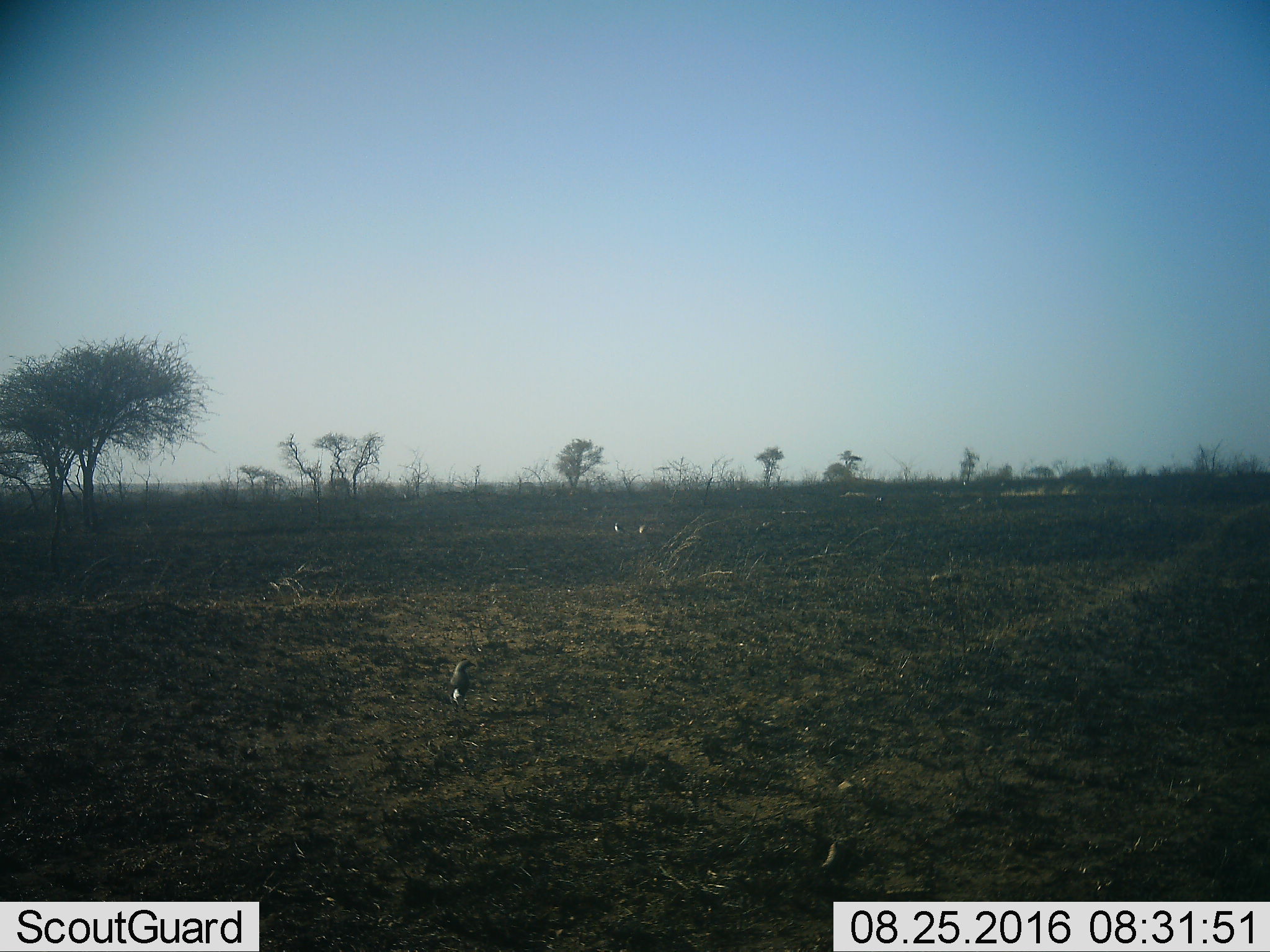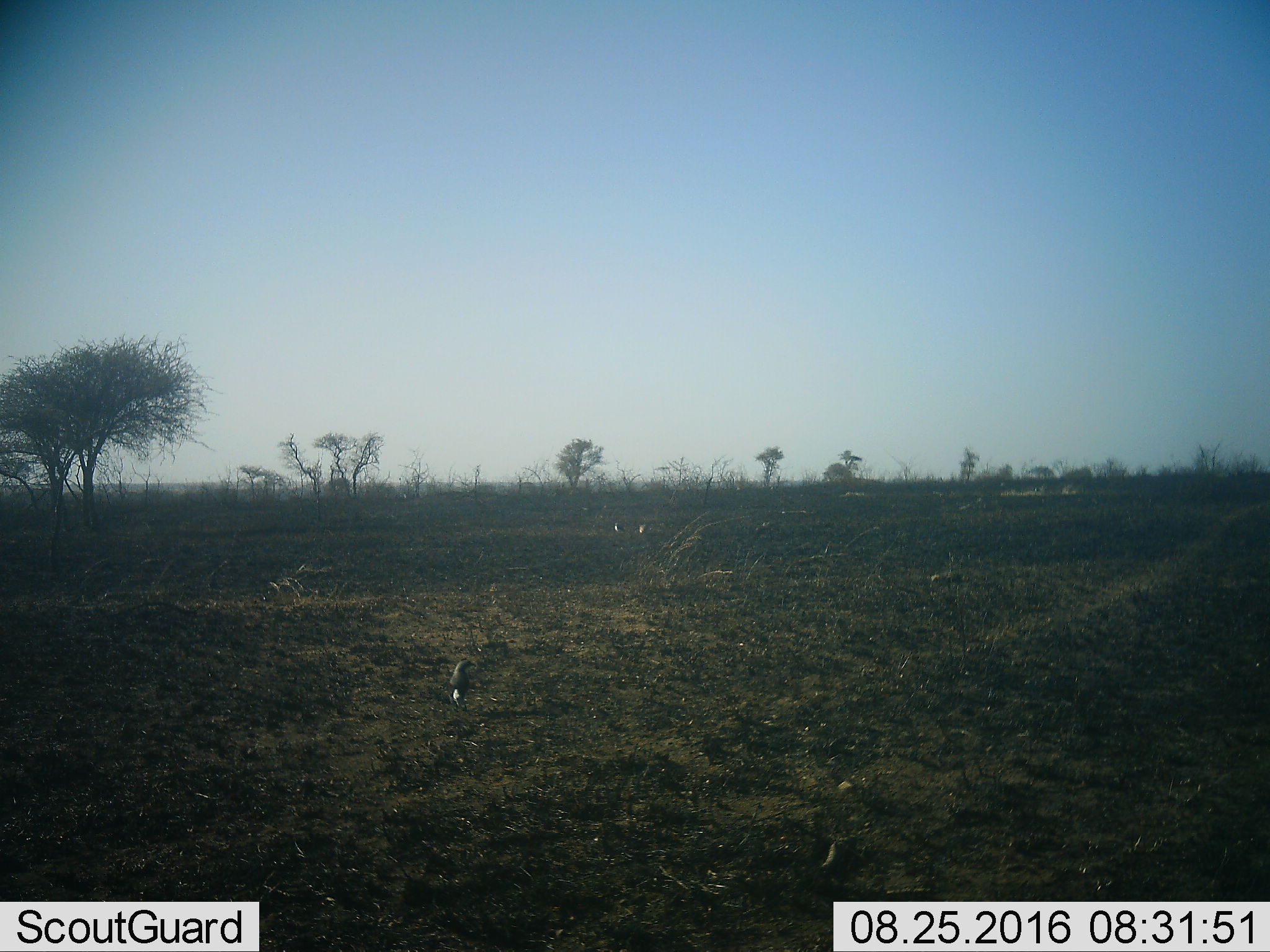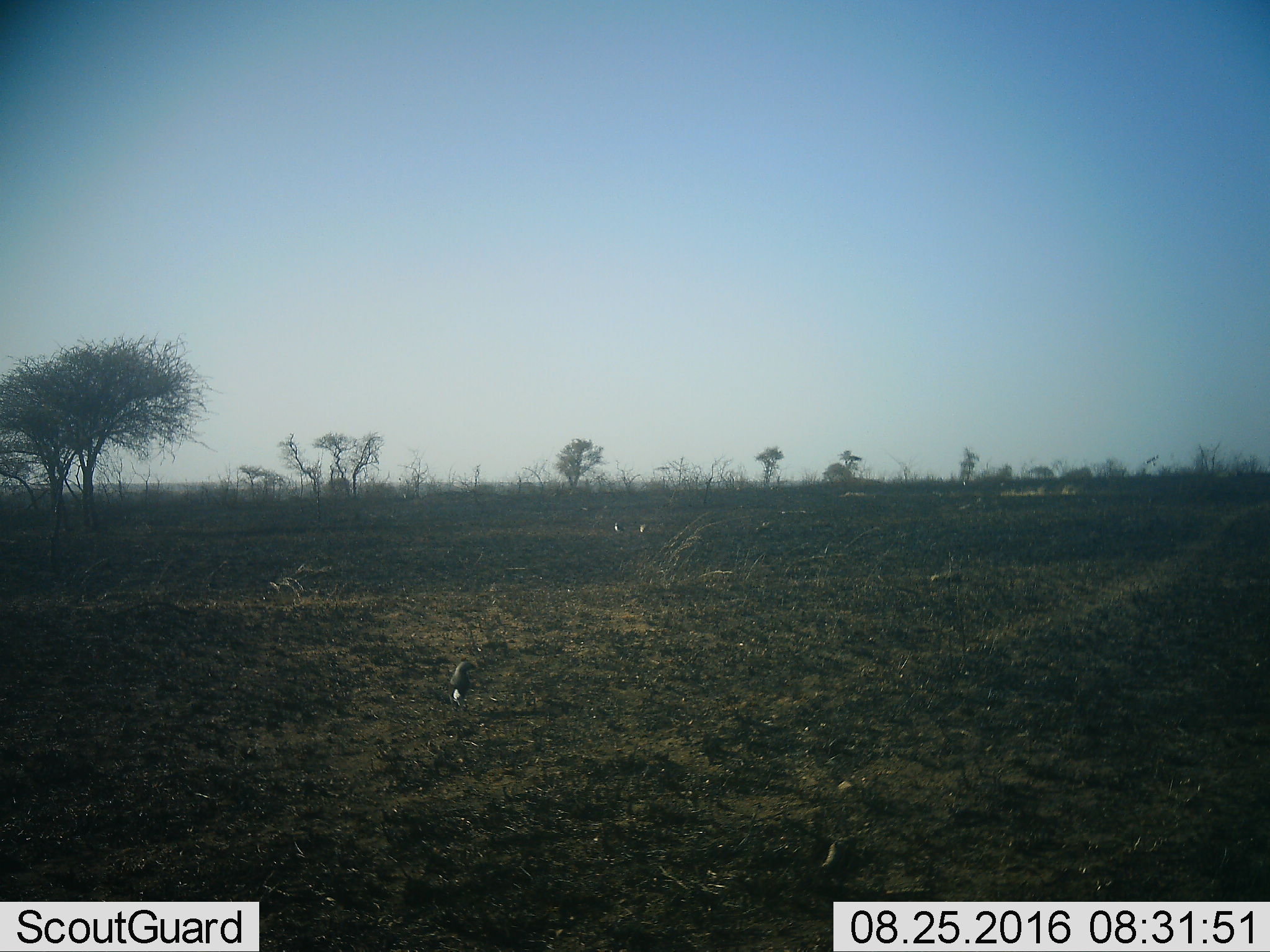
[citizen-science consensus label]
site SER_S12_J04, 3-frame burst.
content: unidentified animal